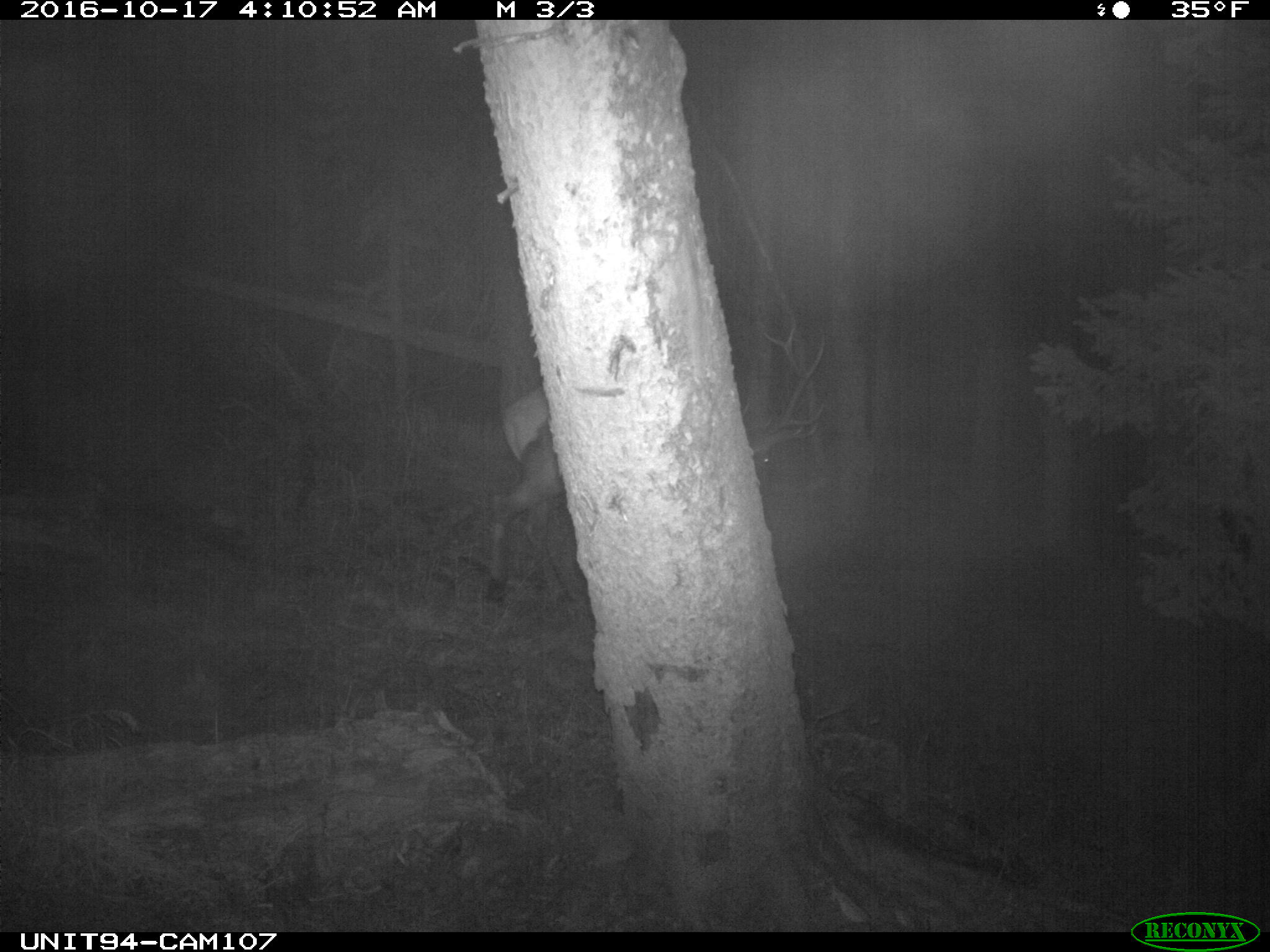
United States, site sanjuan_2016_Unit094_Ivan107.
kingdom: Animalia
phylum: Chordata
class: Mammalia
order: Artiodactyla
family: Cervidae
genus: Cervus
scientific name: Cervus elaphus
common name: red deer